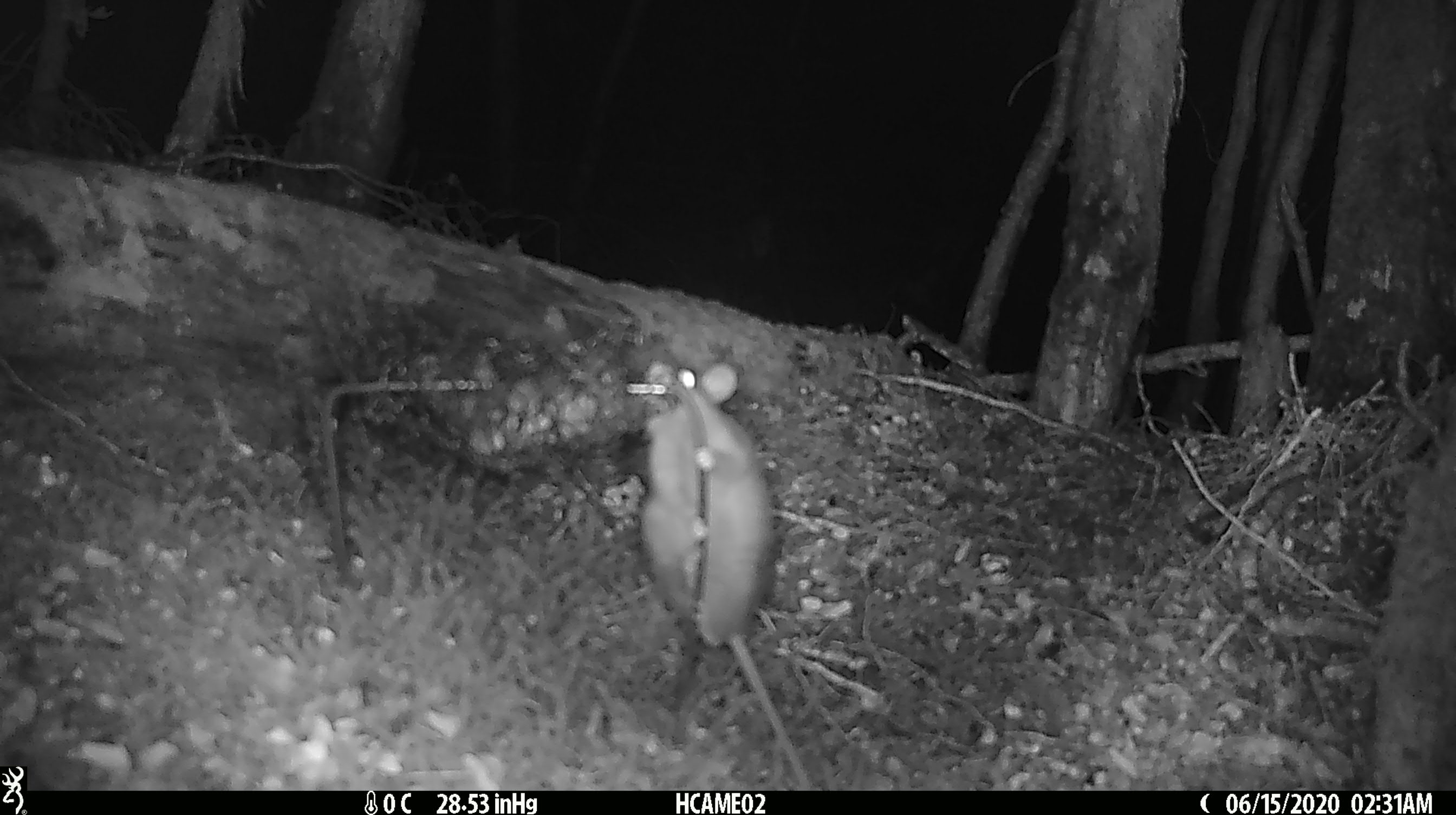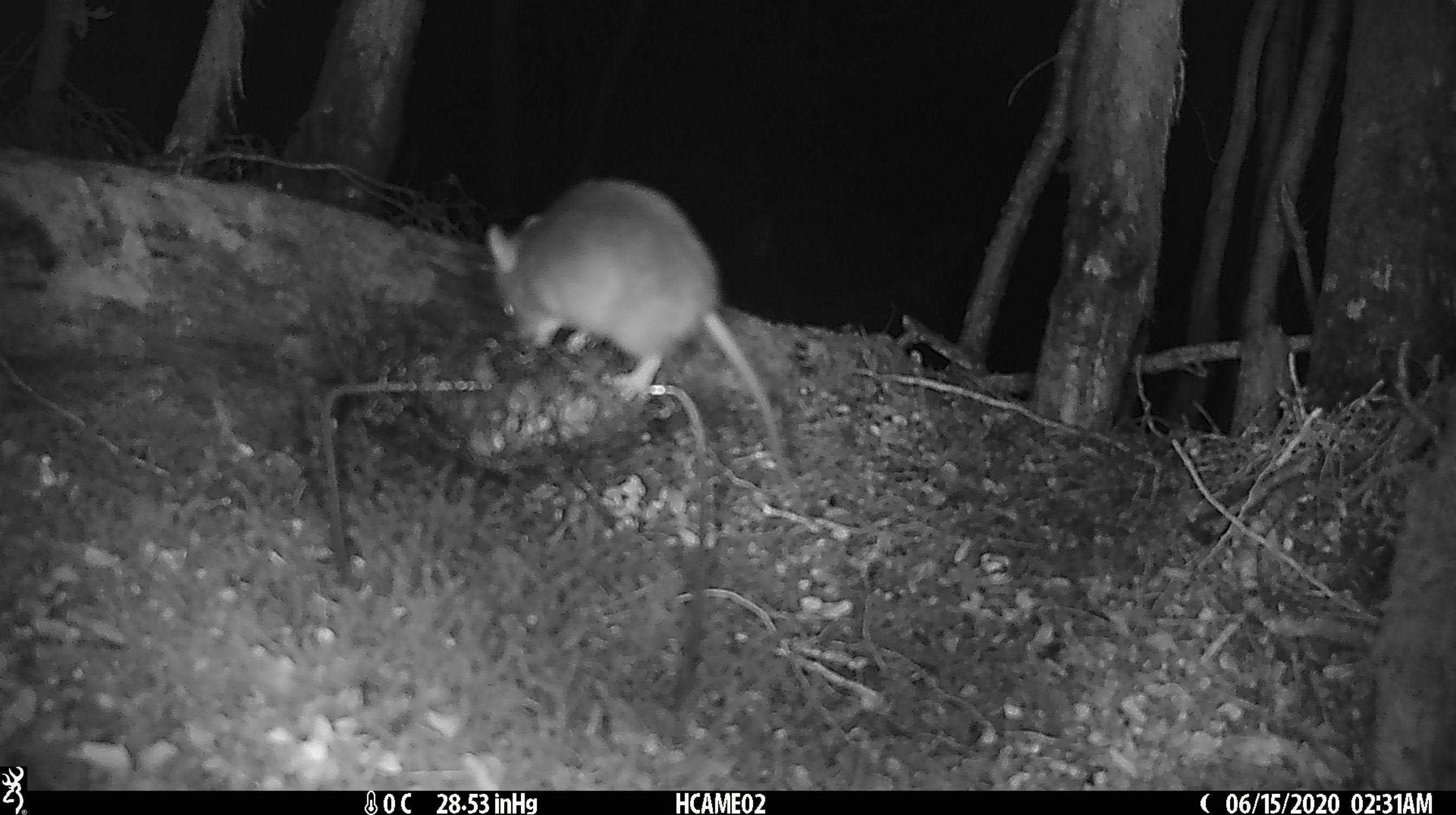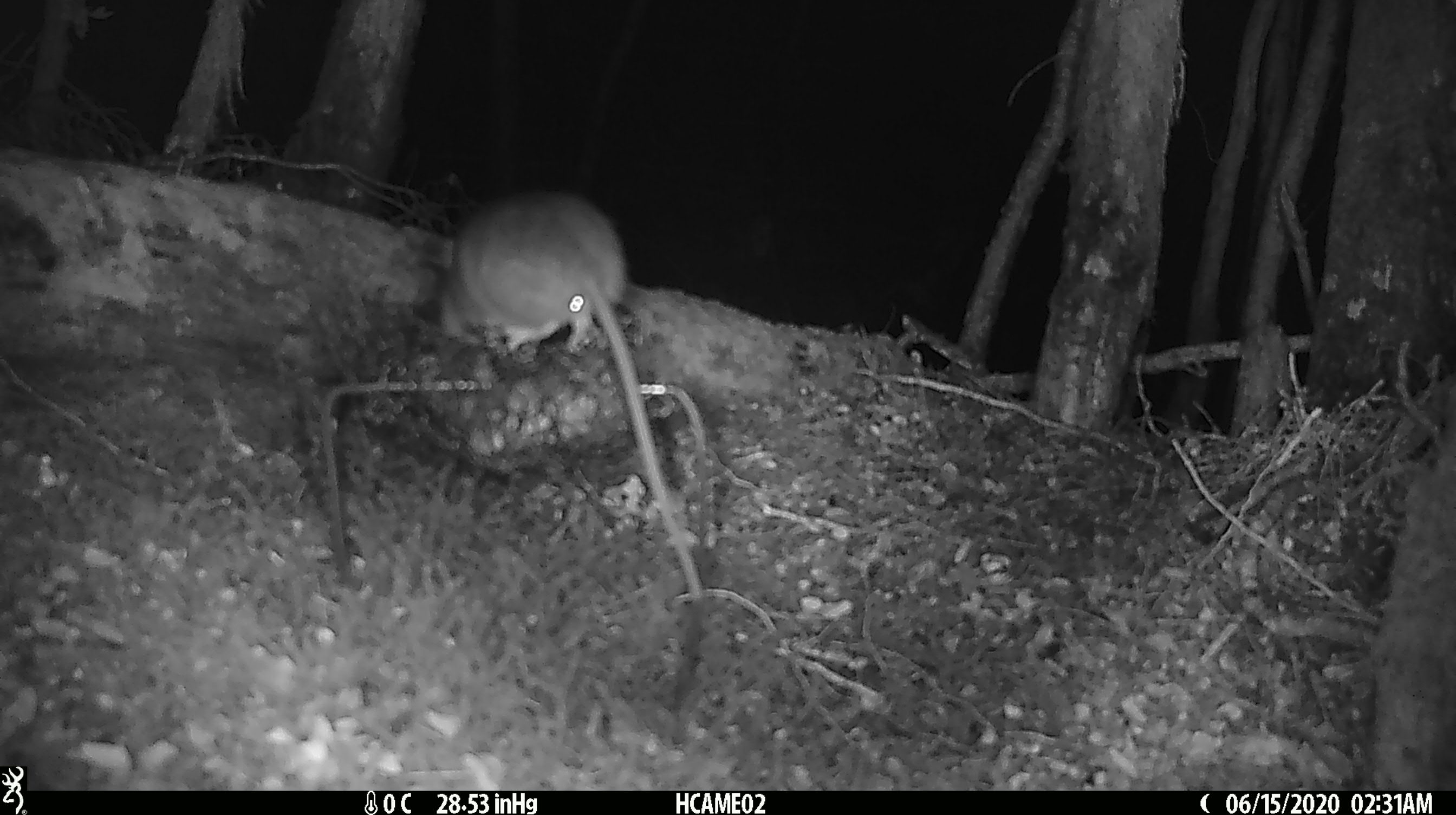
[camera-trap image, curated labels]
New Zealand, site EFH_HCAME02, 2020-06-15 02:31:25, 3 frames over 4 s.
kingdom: Animalia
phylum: Chordata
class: Mammalia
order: Rodentia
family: Muridae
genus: Rattus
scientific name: Rattus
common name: rat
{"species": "rat (Rattus)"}